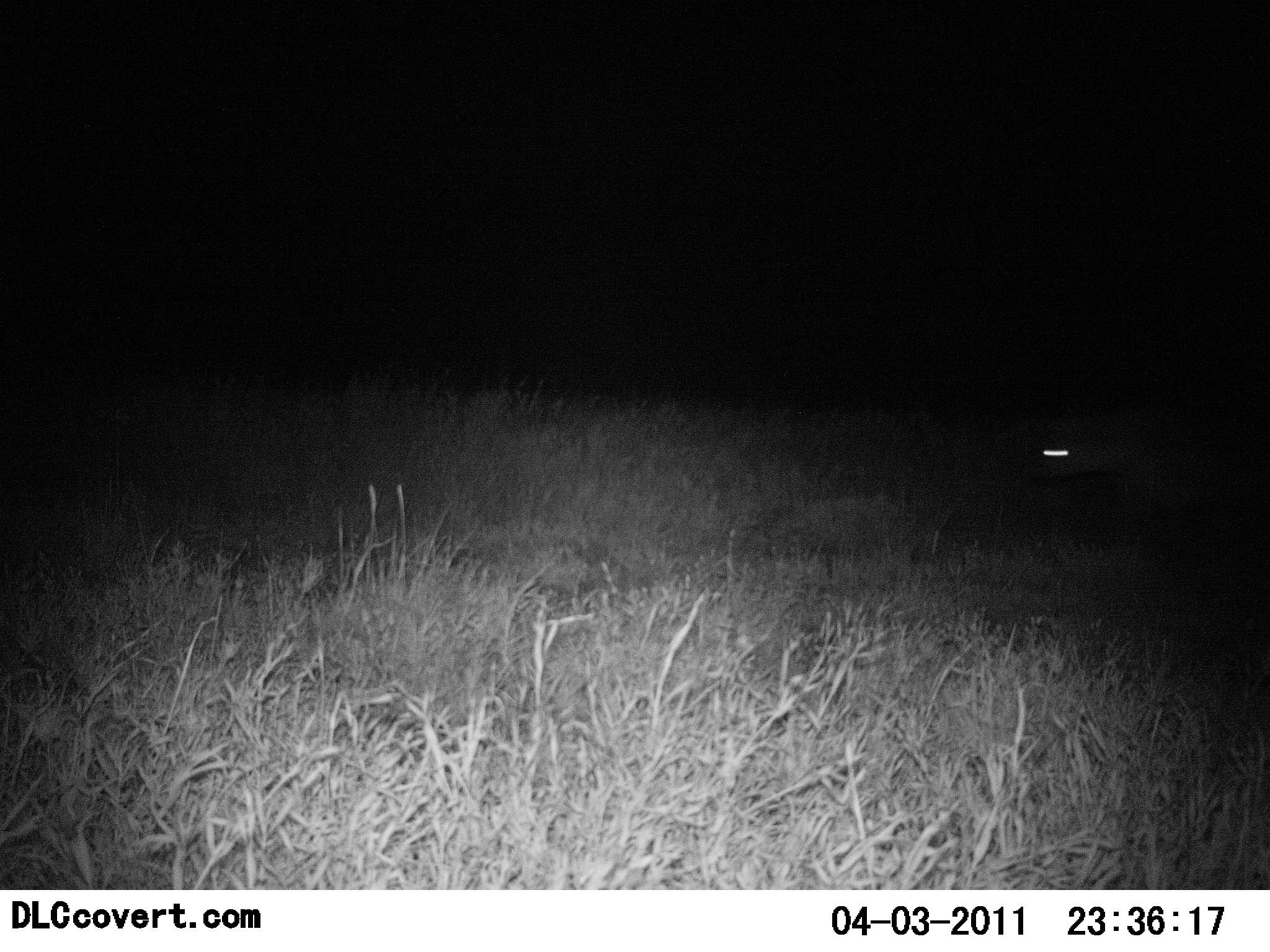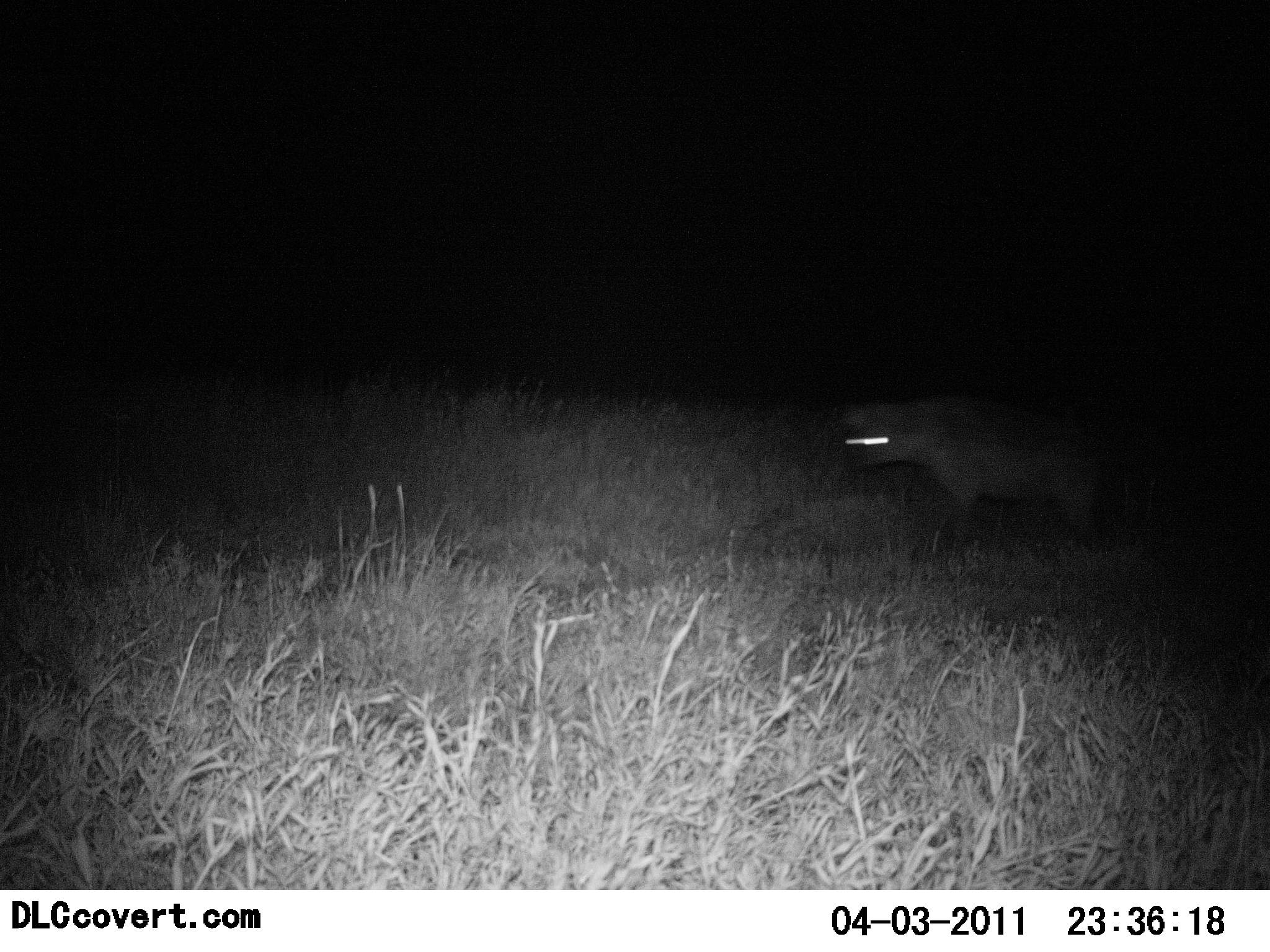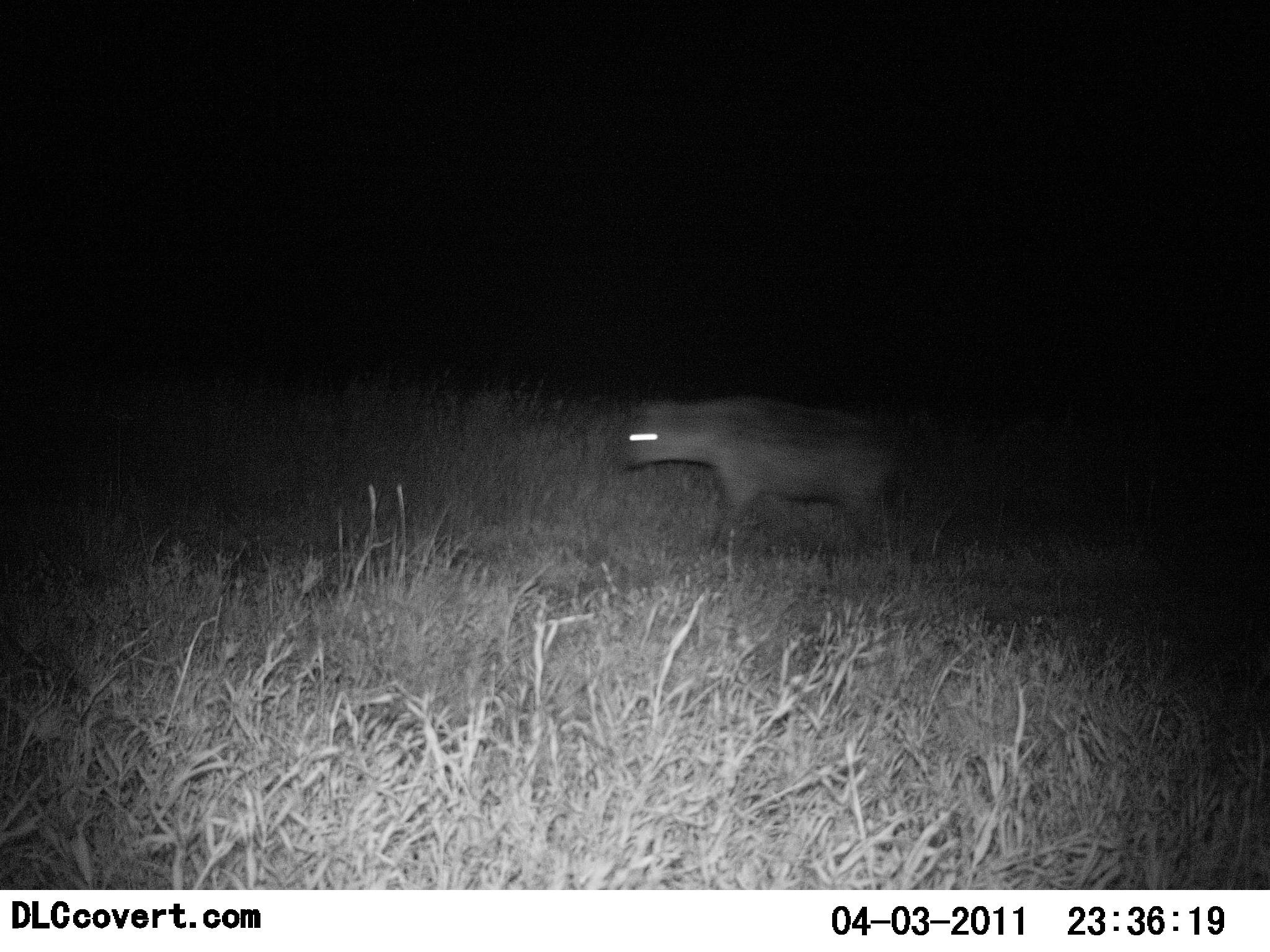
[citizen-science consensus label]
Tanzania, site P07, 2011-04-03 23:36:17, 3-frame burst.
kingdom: Animalia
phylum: Chordata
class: Mammalia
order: Carnivora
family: Hyaenidae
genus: Crocuta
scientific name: Crocuta crocuta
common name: spotted hyena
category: hyenaspotted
Hyenaspotted (spotted hyena) (Crocuta crocuta), count 1. Behavior (volunteer vote fractions): standing 0%, resting 0%, moving 100%, interacting 0%. Young present (vote fraction): 0%. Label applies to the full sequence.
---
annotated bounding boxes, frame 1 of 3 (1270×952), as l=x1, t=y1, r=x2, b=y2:
animal: l=1014, t=392, r=1270, b=577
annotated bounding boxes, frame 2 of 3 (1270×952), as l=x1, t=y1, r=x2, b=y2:
animal: l=833, t=383, r=1168, b=561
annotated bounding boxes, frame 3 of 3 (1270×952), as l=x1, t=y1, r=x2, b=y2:
animal: l=608, t=391, r=907, b=563